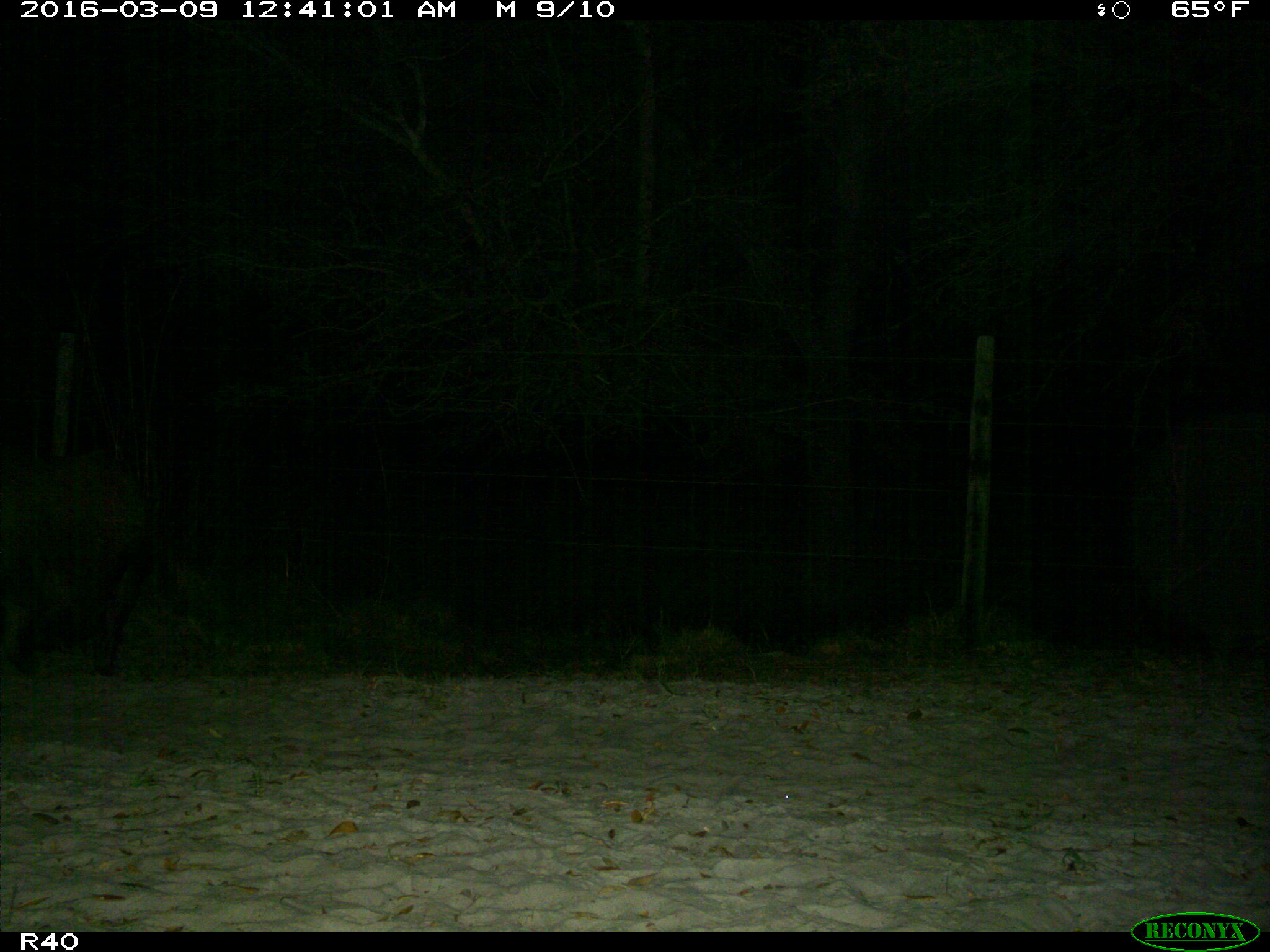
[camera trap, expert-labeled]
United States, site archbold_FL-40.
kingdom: Animalia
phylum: Chordata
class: Mammalia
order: Artiodactyla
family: Suidae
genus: Sus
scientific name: Sus scrofa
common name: wild boar